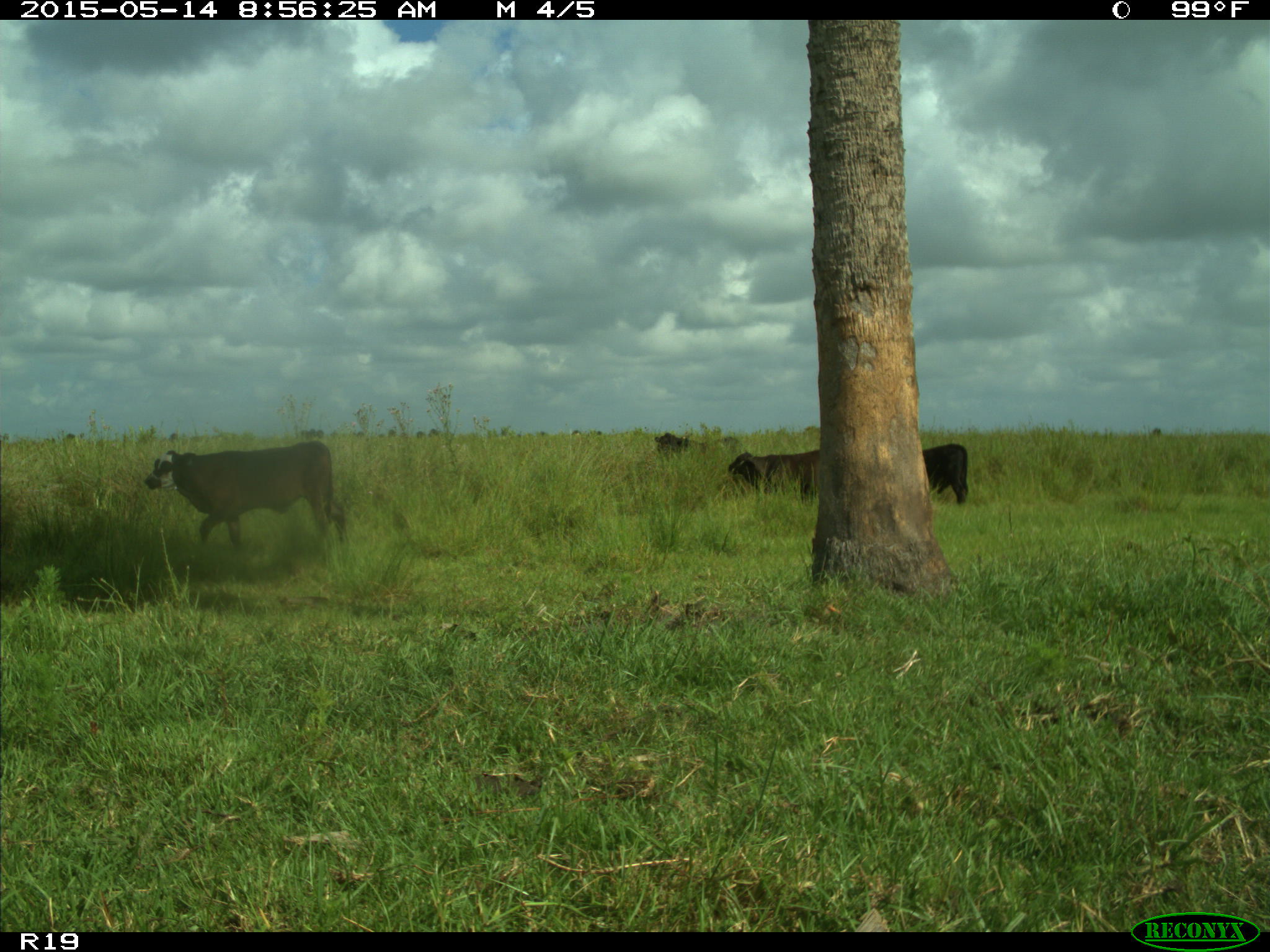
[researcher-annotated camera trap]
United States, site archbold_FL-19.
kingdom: Animalia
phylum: Chordata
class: Mammalia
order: Artiodactyla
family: Bovidae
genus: Bos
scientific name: Bos taurus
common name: domestic cow